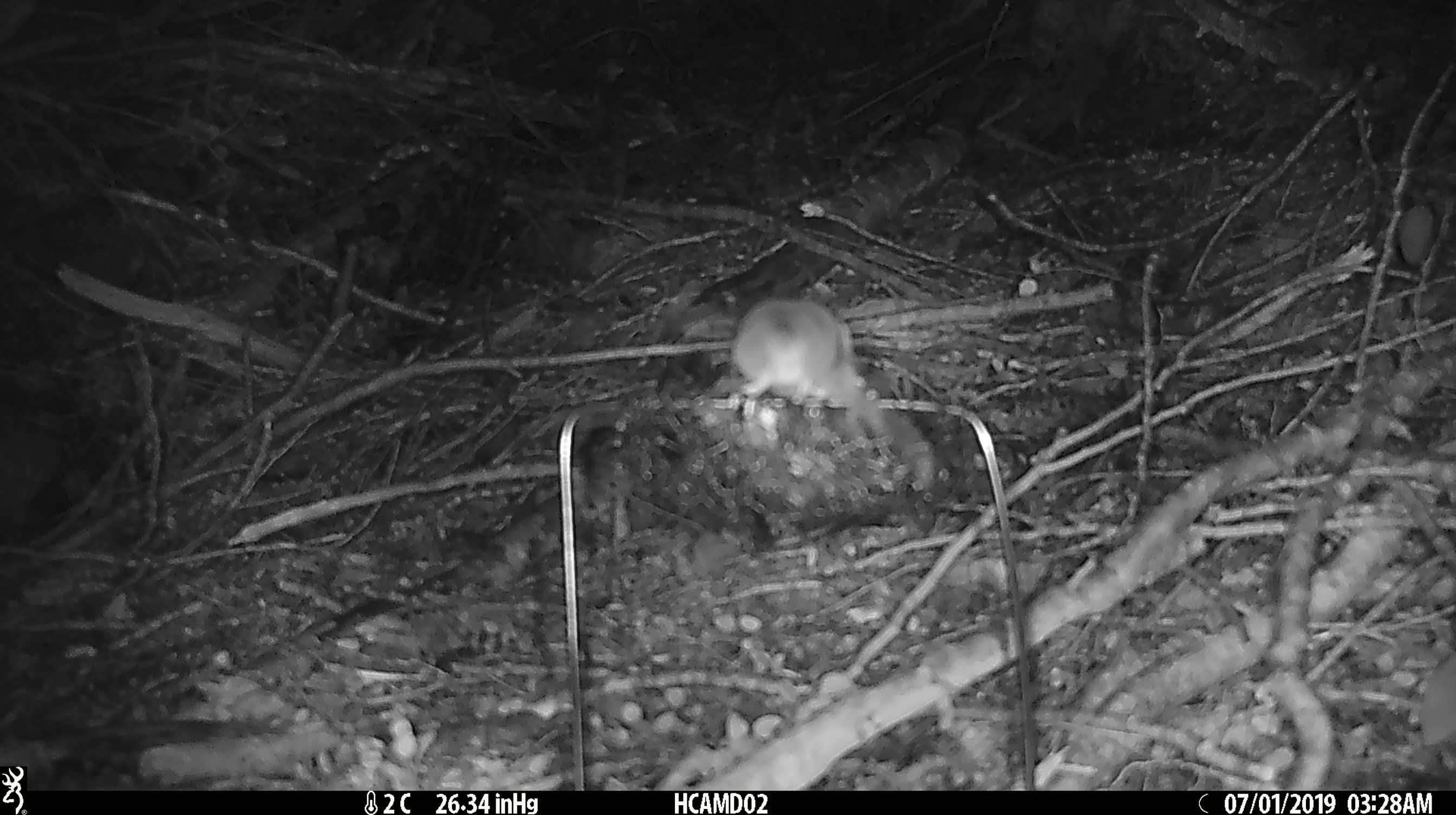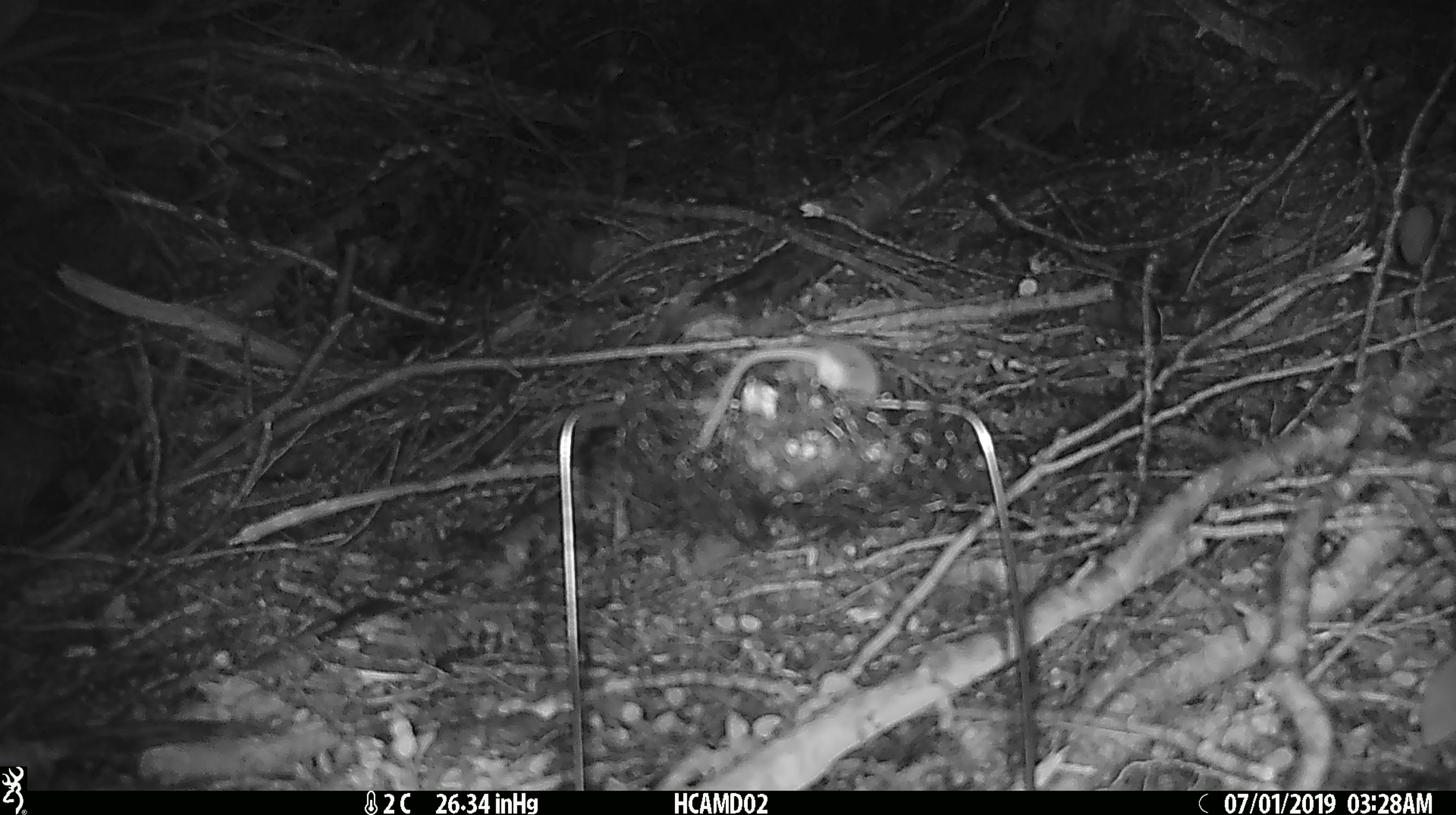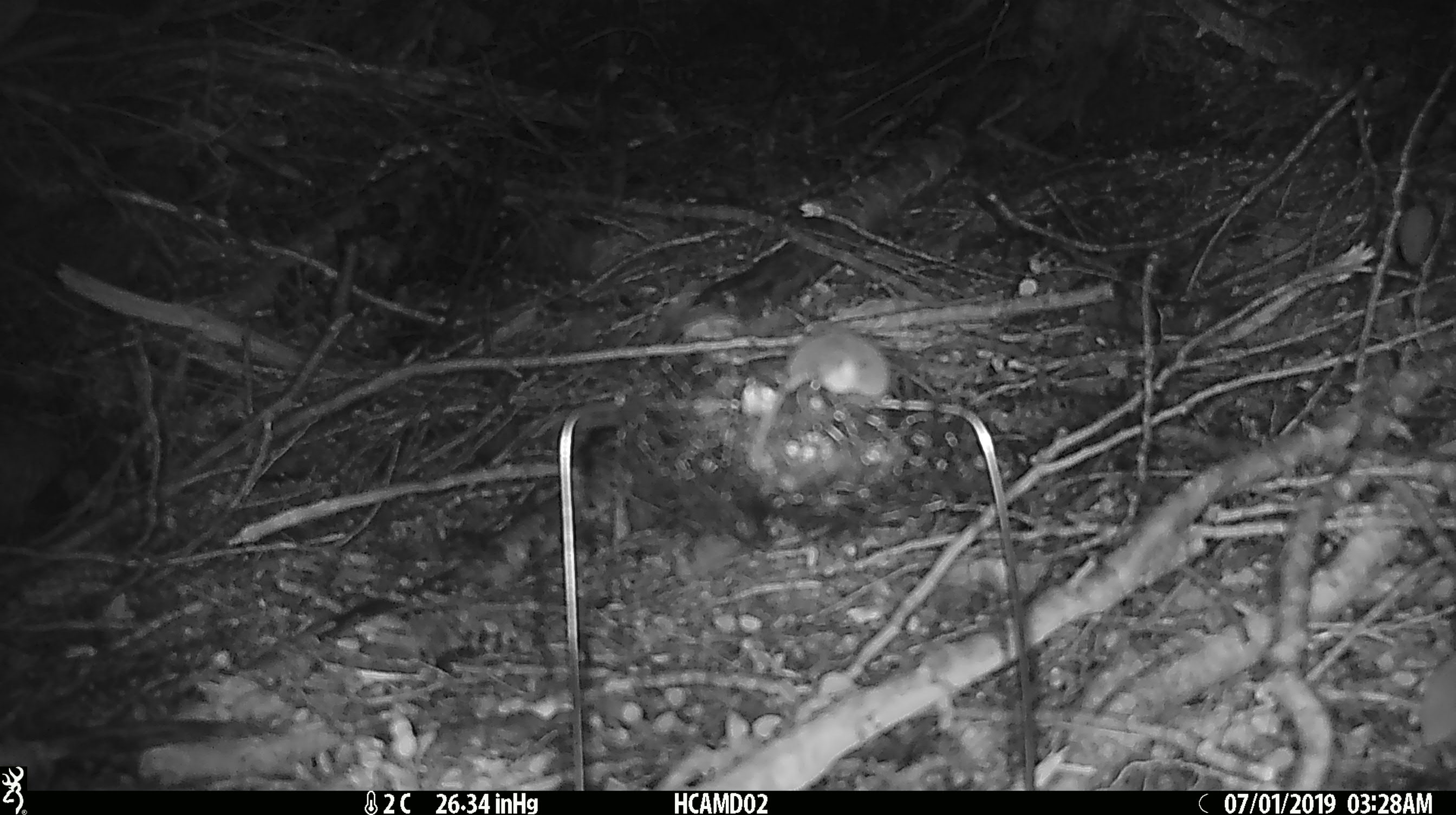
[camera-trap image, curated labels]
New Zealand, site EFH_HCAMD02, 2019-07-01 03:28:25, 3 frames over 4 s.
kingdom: Animalia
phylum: Chordata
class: Mammalia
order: Rodentia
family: Muridae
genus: Mus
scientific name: Mus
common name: mouse